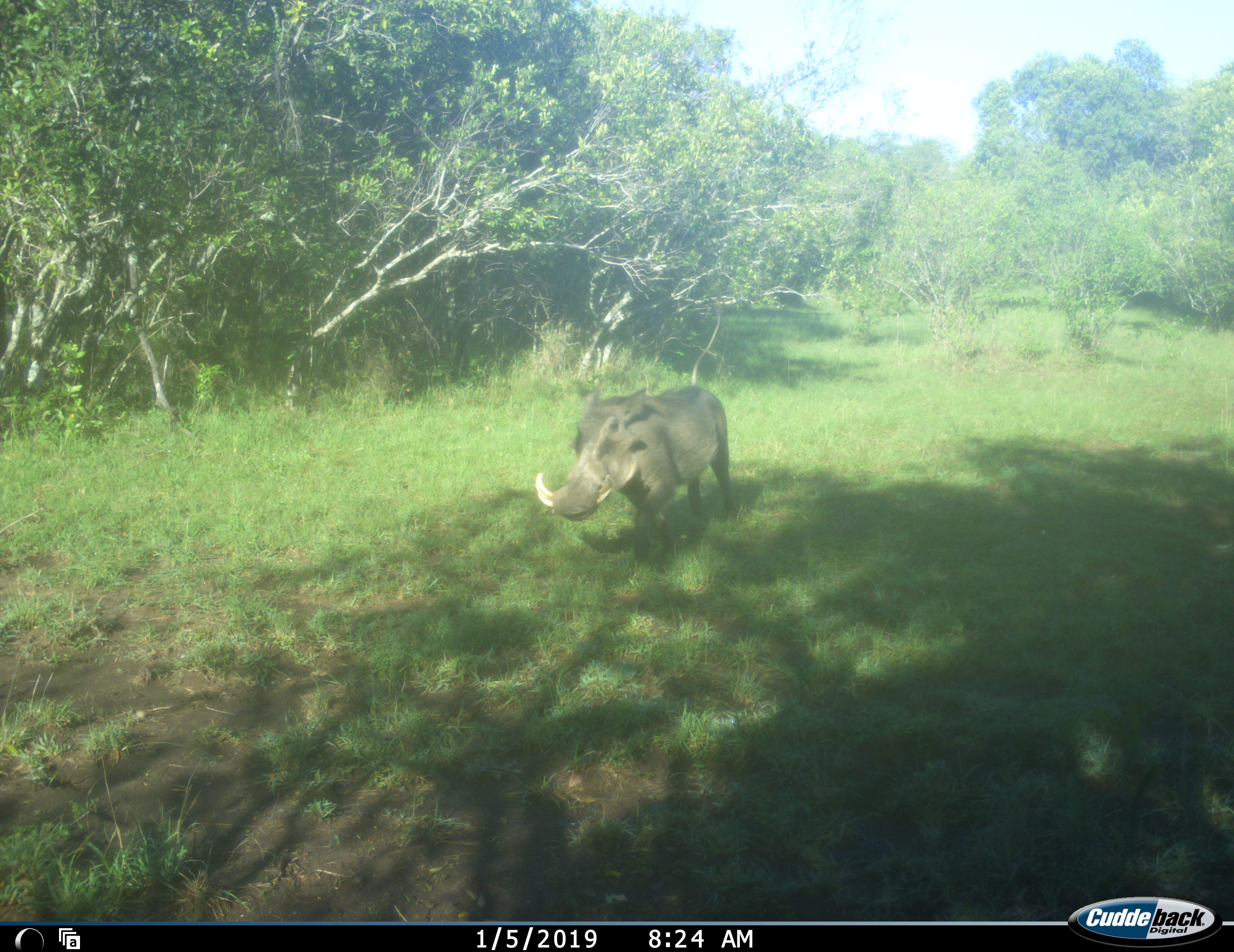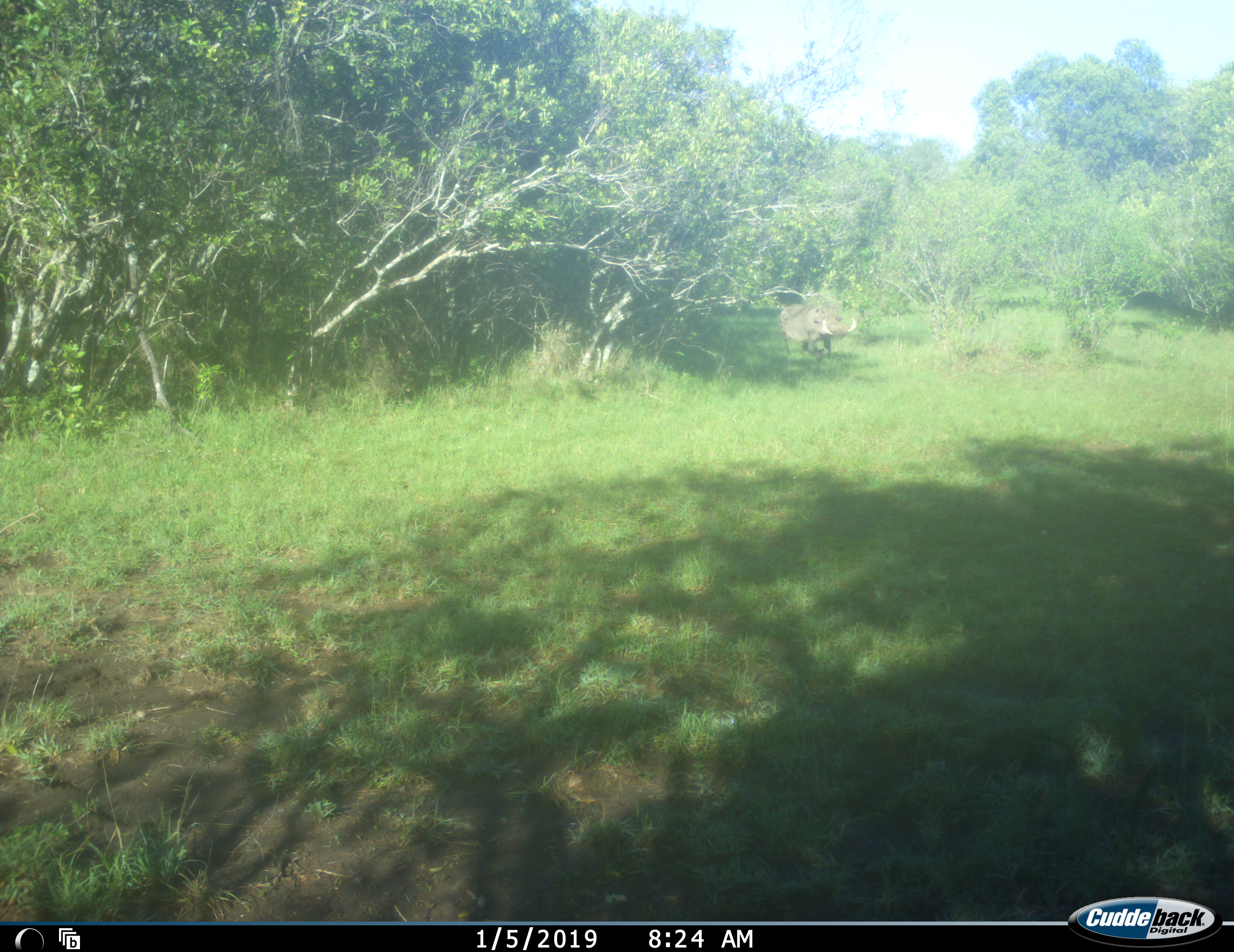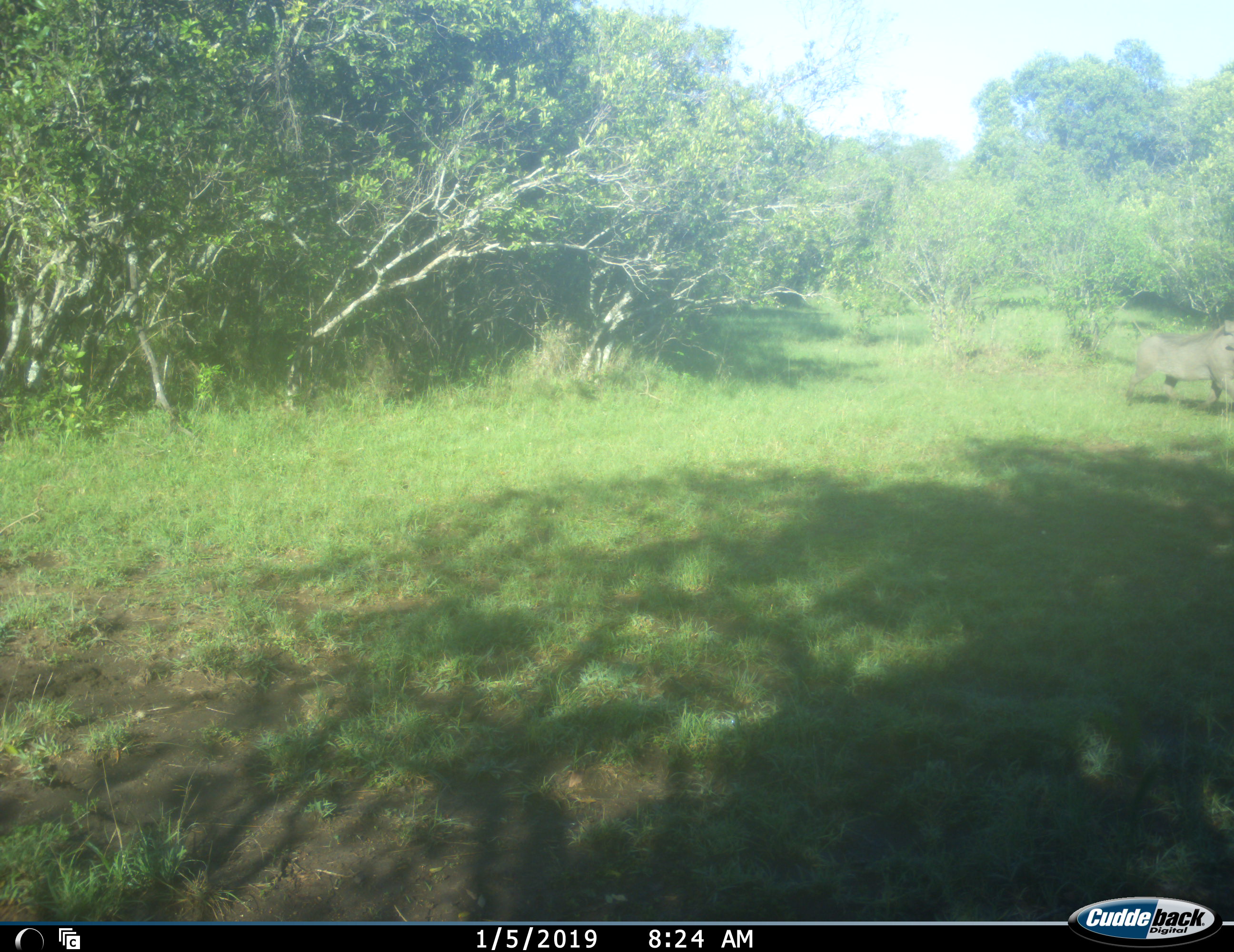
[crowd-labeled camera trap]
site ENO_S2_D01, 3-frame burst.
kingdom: Animalia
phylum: Chordata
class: Mammalia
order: Artiodactyla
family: Suidae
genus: Phacochoerus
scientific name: Phacochoerus africanus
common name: warthog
Warthog (Phacochoerus africanus), count 1. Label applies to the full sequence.